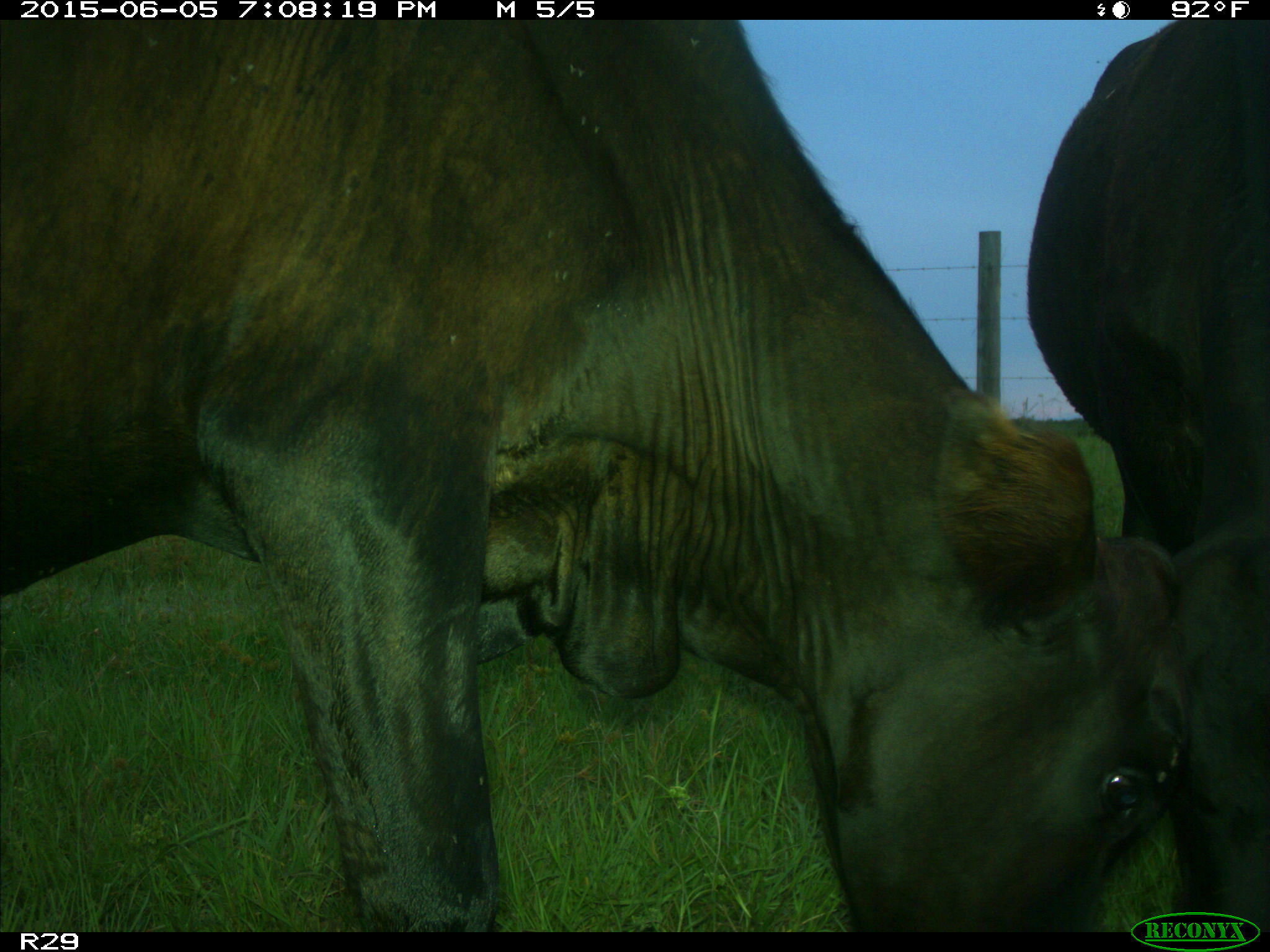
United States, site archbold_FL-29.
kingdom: Animalia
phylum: Chordata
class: Mammalia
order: Artiodactyla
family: Bovidae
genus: Bos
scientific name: Bos taurus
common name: domestic cow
Bos taurus (domestic cow).